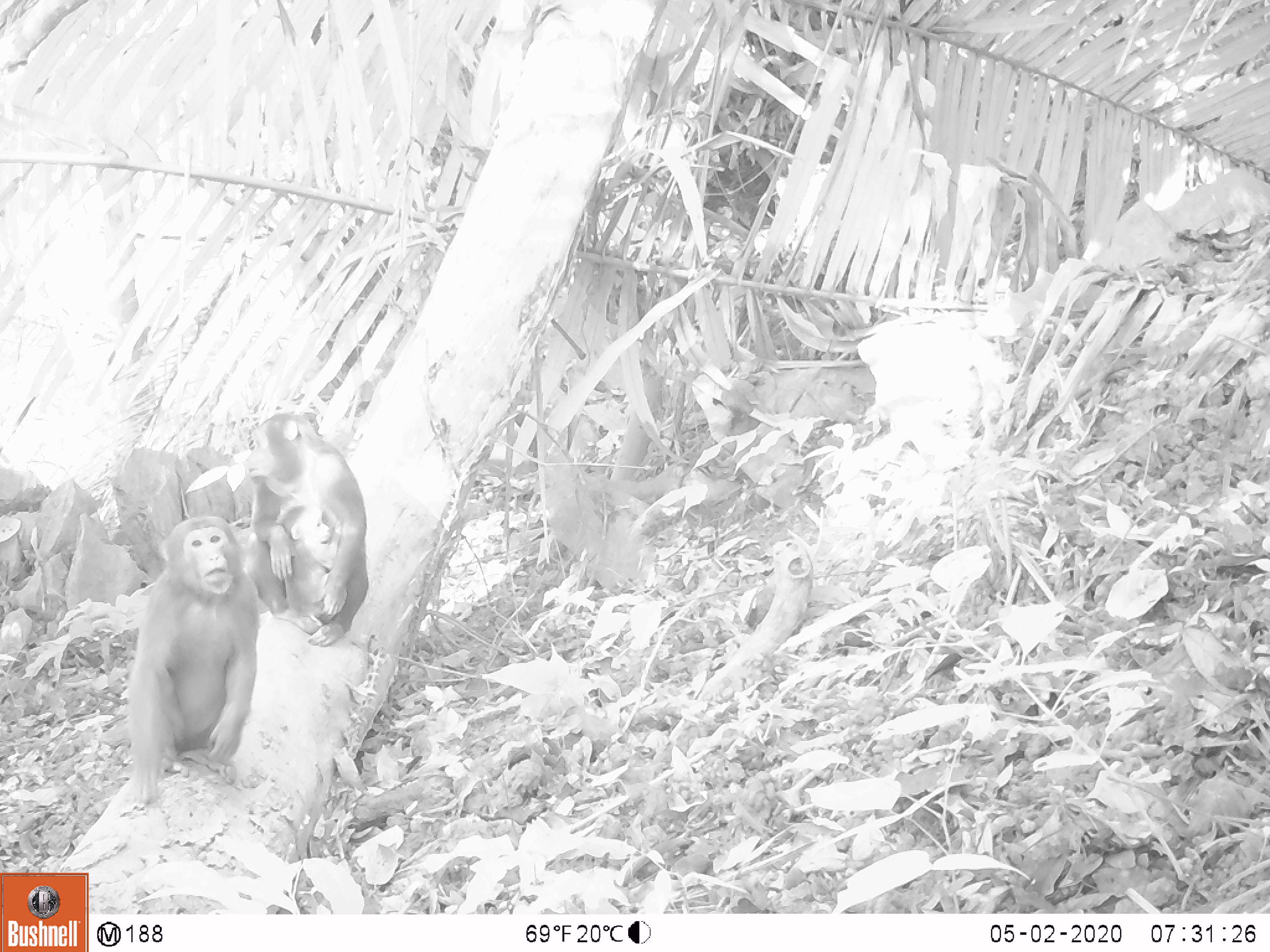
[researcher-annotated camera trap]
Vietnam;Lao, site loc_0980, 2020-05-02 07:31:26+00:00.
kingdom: Animalia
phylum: Chordata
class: Mammalia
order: Primates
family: Cercopithecidae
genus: Macaca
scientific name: Macaca arctoides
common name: stump-tailed macaque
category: stump tailed macaque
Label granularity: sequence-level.